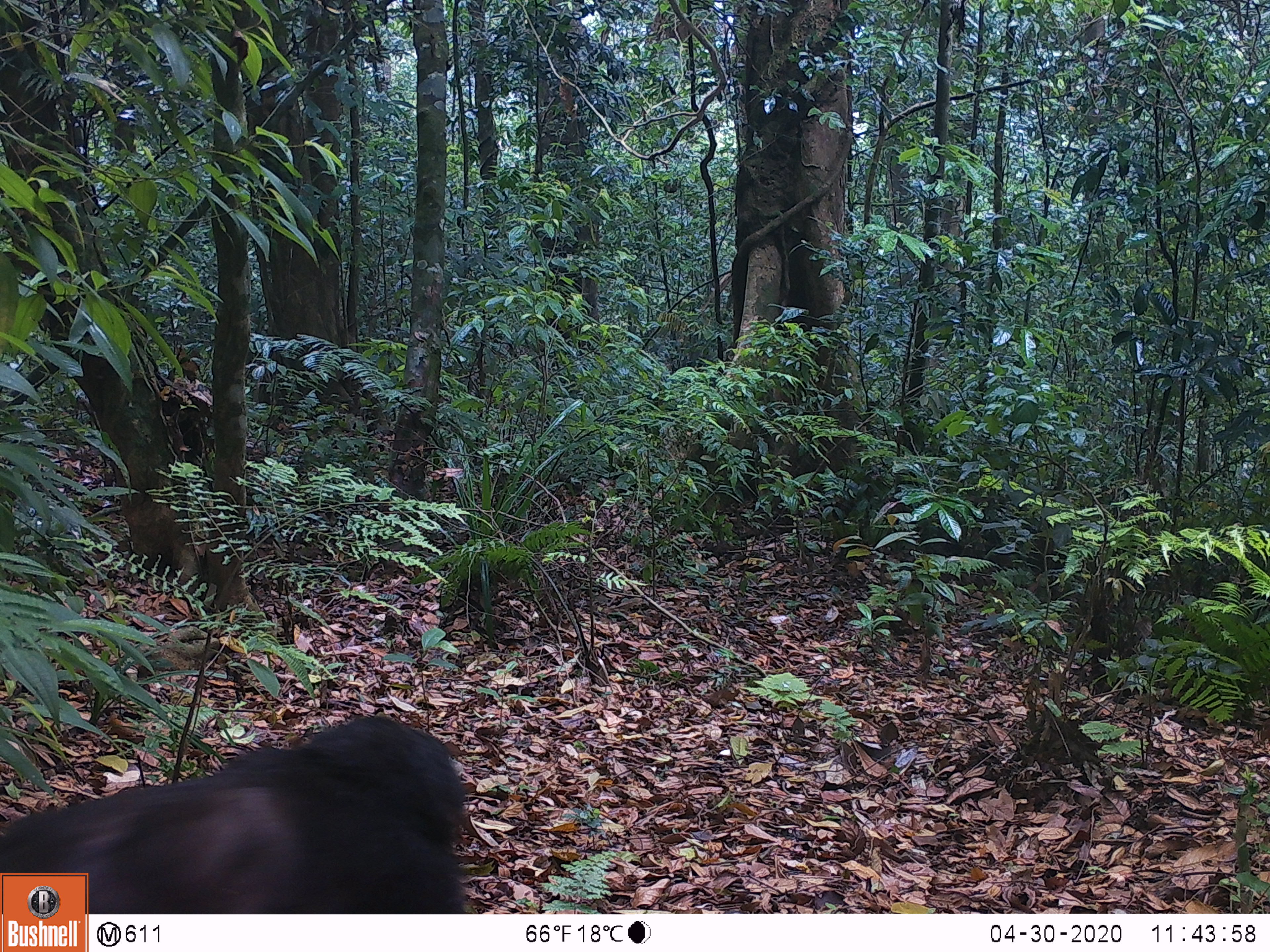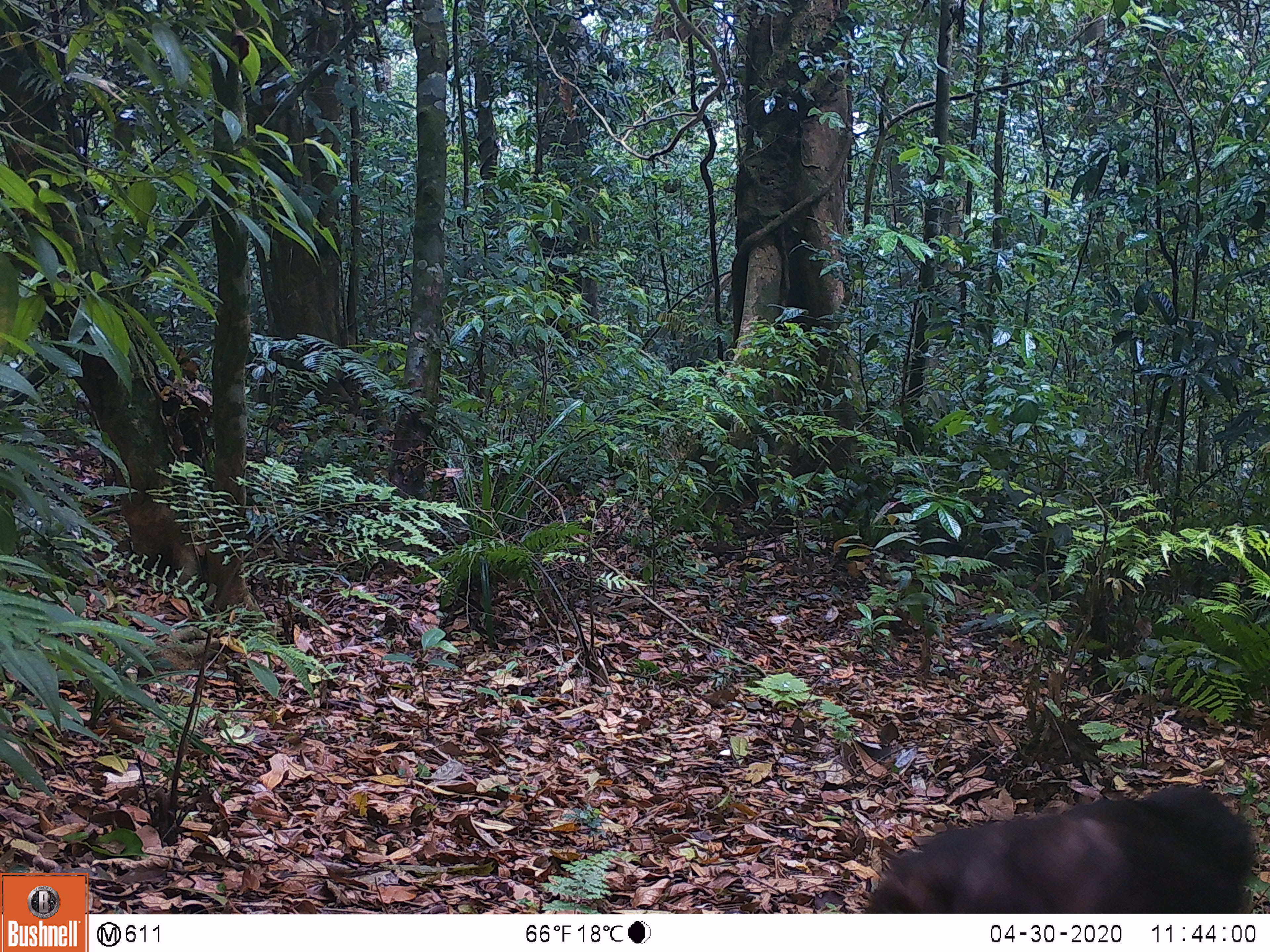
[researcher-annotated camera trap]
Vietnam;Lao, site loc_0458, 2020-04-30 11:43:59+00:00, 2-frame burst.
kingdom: Animalia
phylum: Chordata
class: Mammalia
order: Primates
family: Cercopithecidae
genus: Macaca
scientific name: Macaca arctoides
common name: stump-tailed macaque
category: stump tailed macaque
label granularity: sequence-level